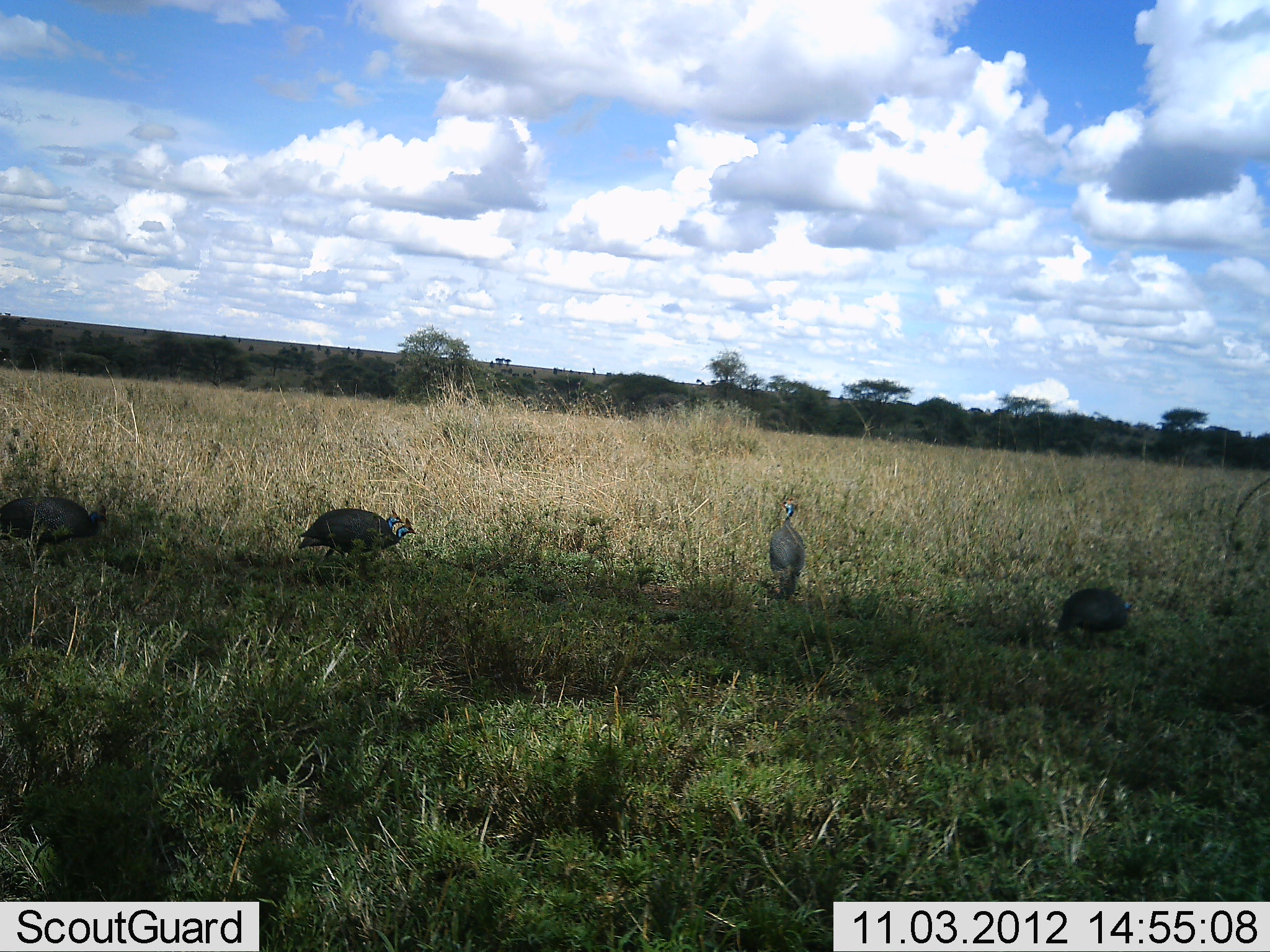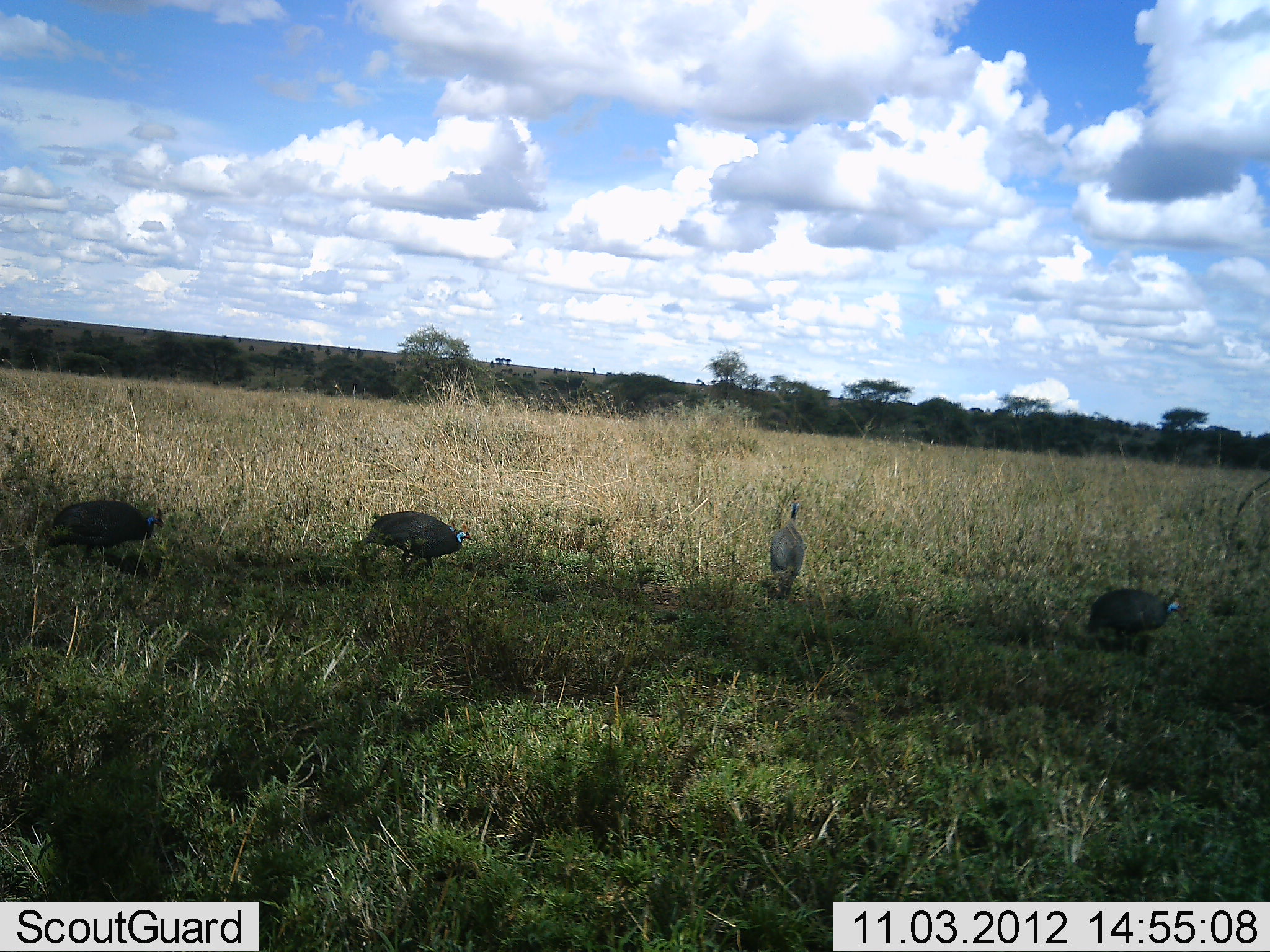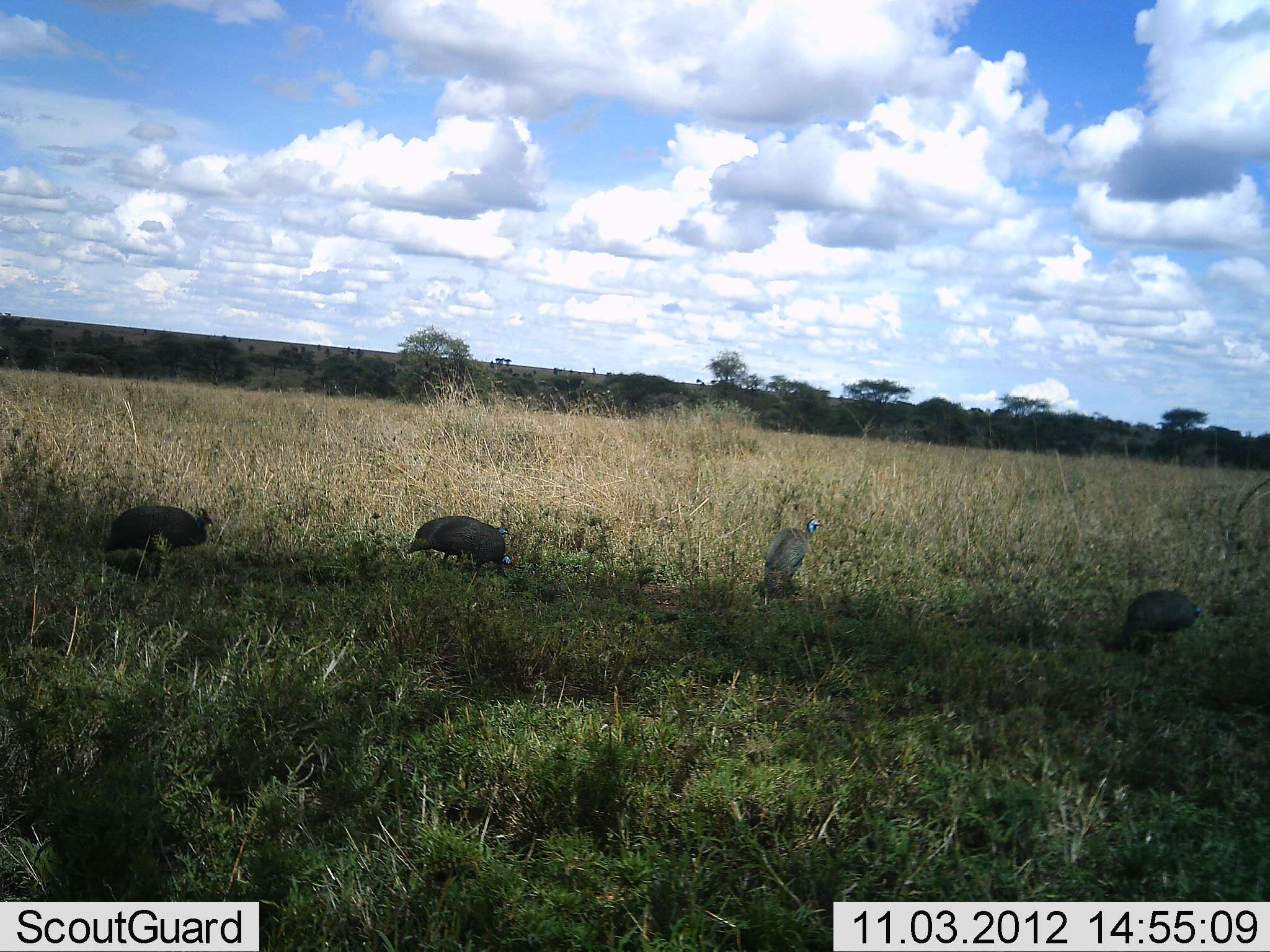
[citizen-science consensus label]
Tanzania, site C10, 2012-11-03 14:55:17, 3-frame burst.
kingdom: Animalia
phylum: Chordata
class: Aves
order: Galliformes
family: Numididae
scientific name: Numididae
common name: guinea fowl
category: guineafowl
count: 4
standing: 40%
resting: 0%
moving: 70%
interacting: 0%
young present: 0%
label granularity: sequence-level